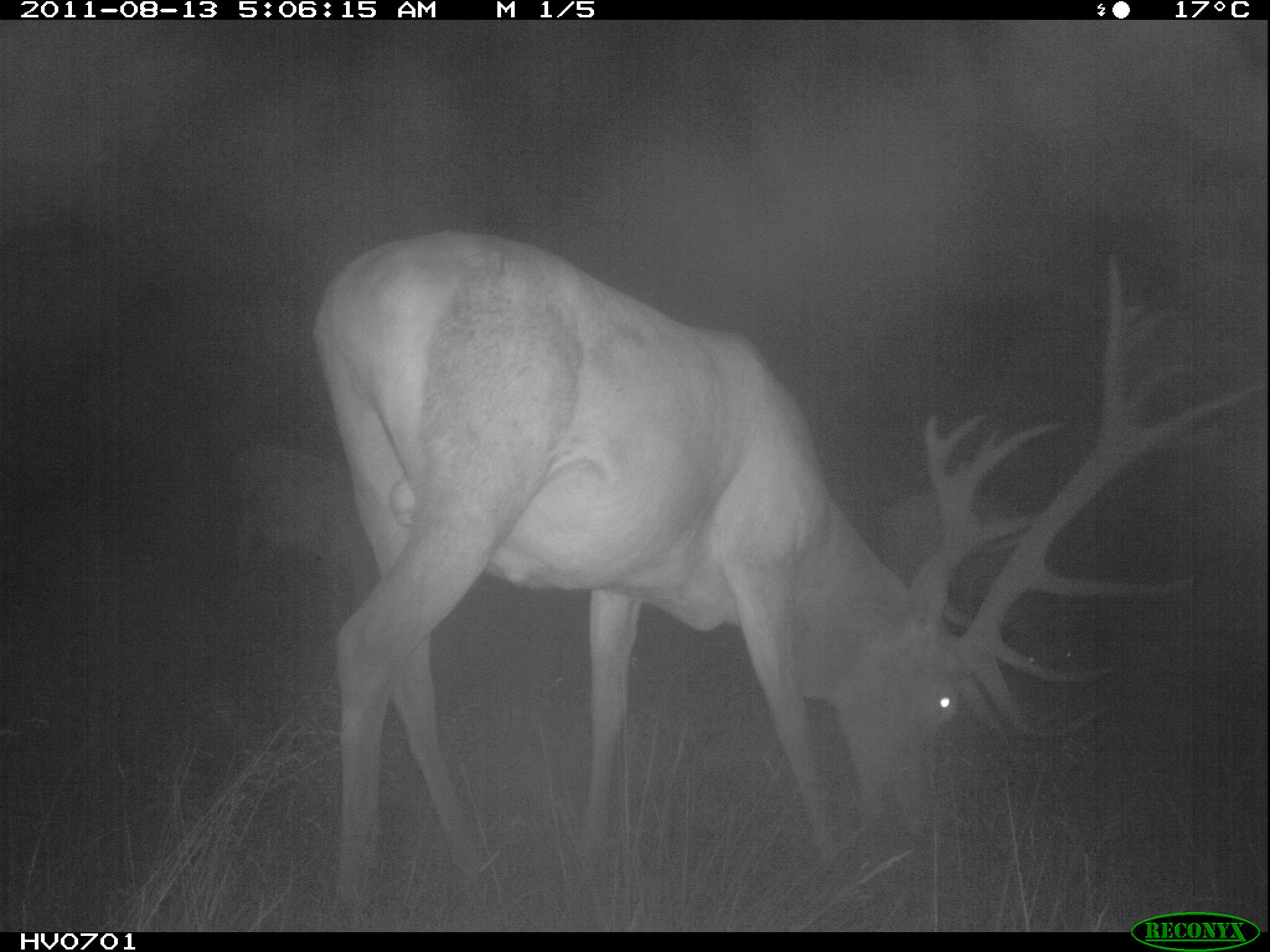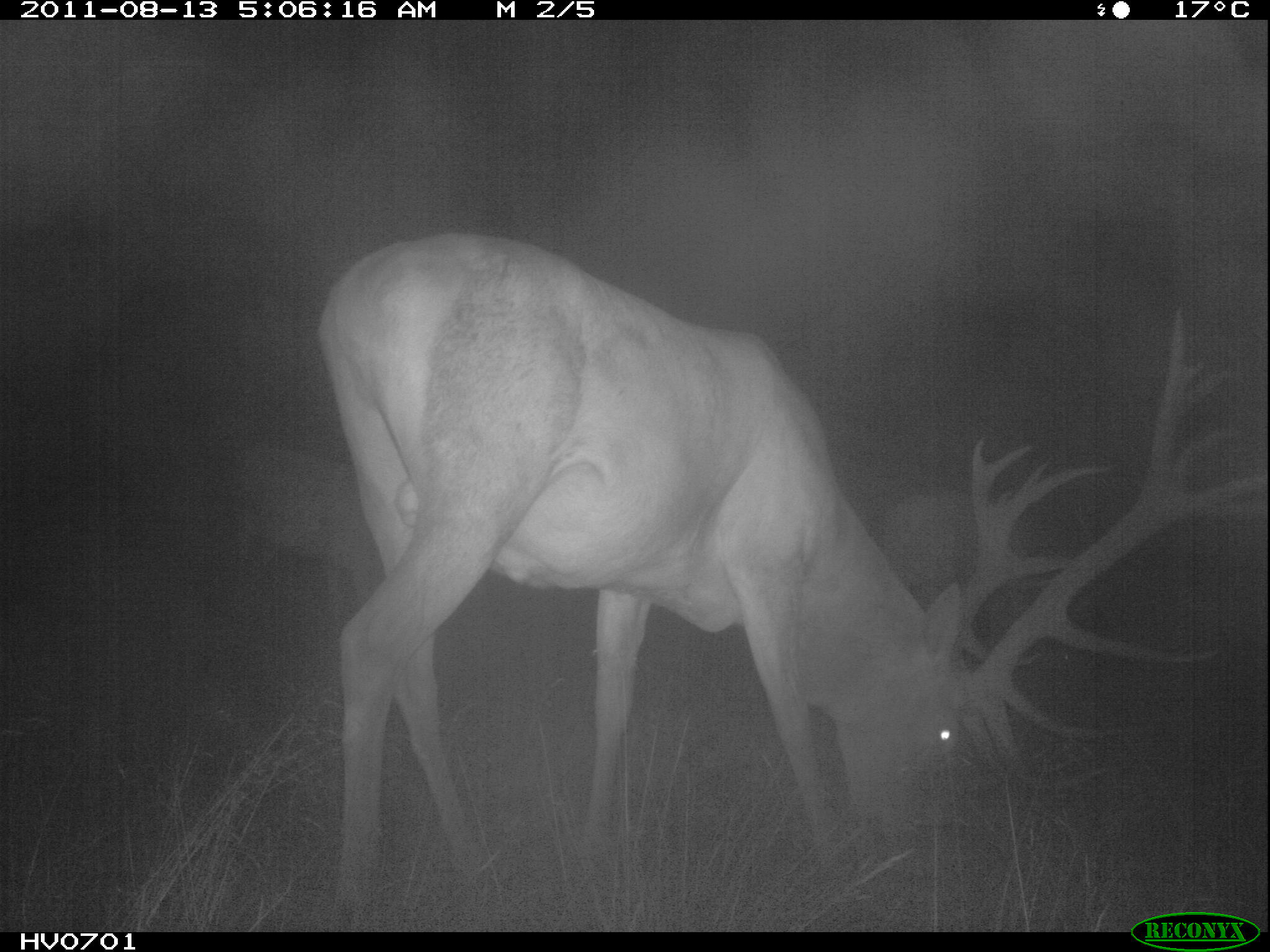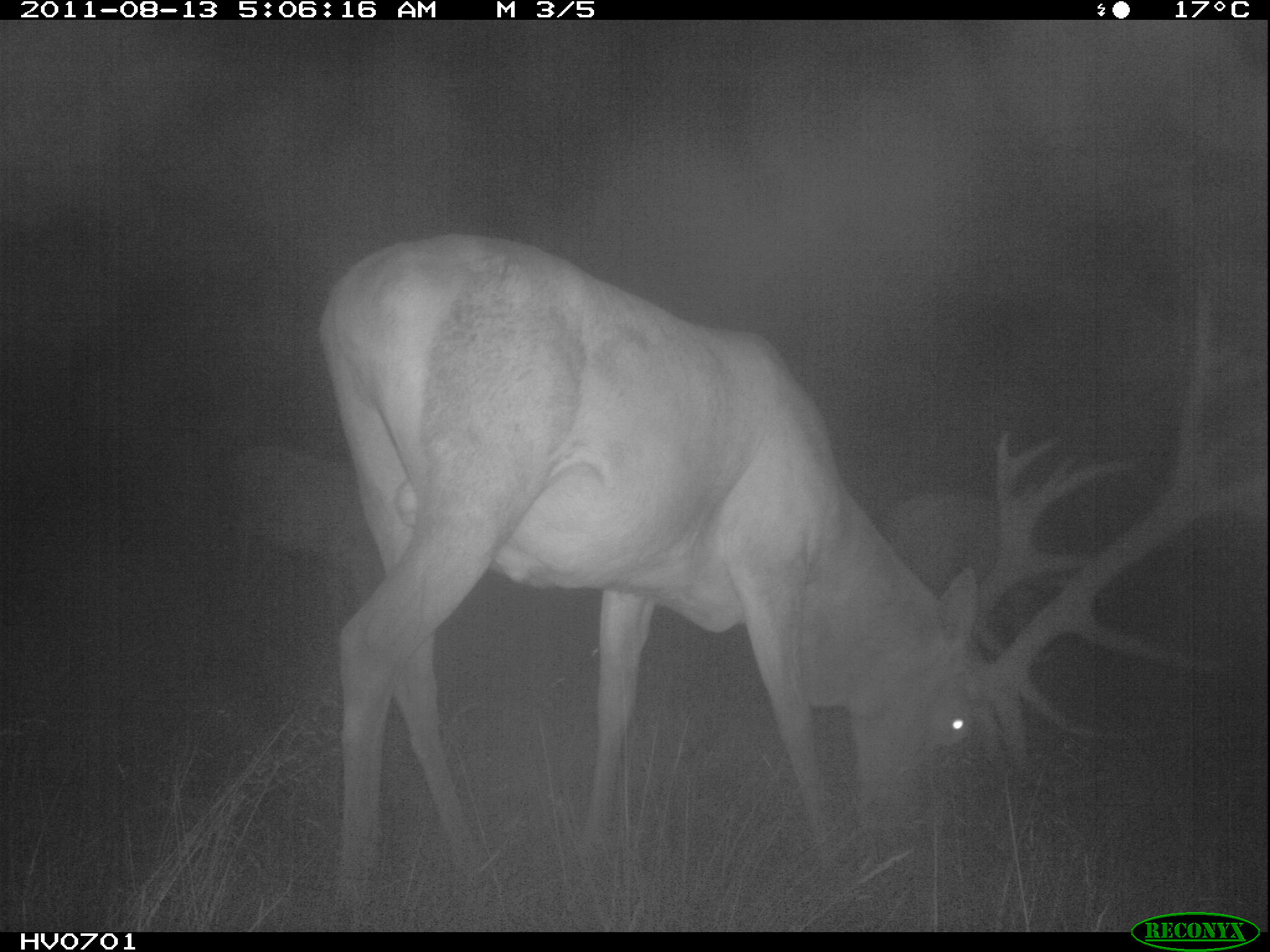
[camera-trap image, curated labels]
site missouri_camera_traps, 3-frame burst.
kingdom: Animalia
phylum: Chordata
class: Mammalia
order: Artiodactyla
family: Cervidae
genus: Cervus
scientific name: Cervus elaphus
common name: red deer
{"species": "red deer (Cervus elaphus)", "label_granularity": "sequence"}